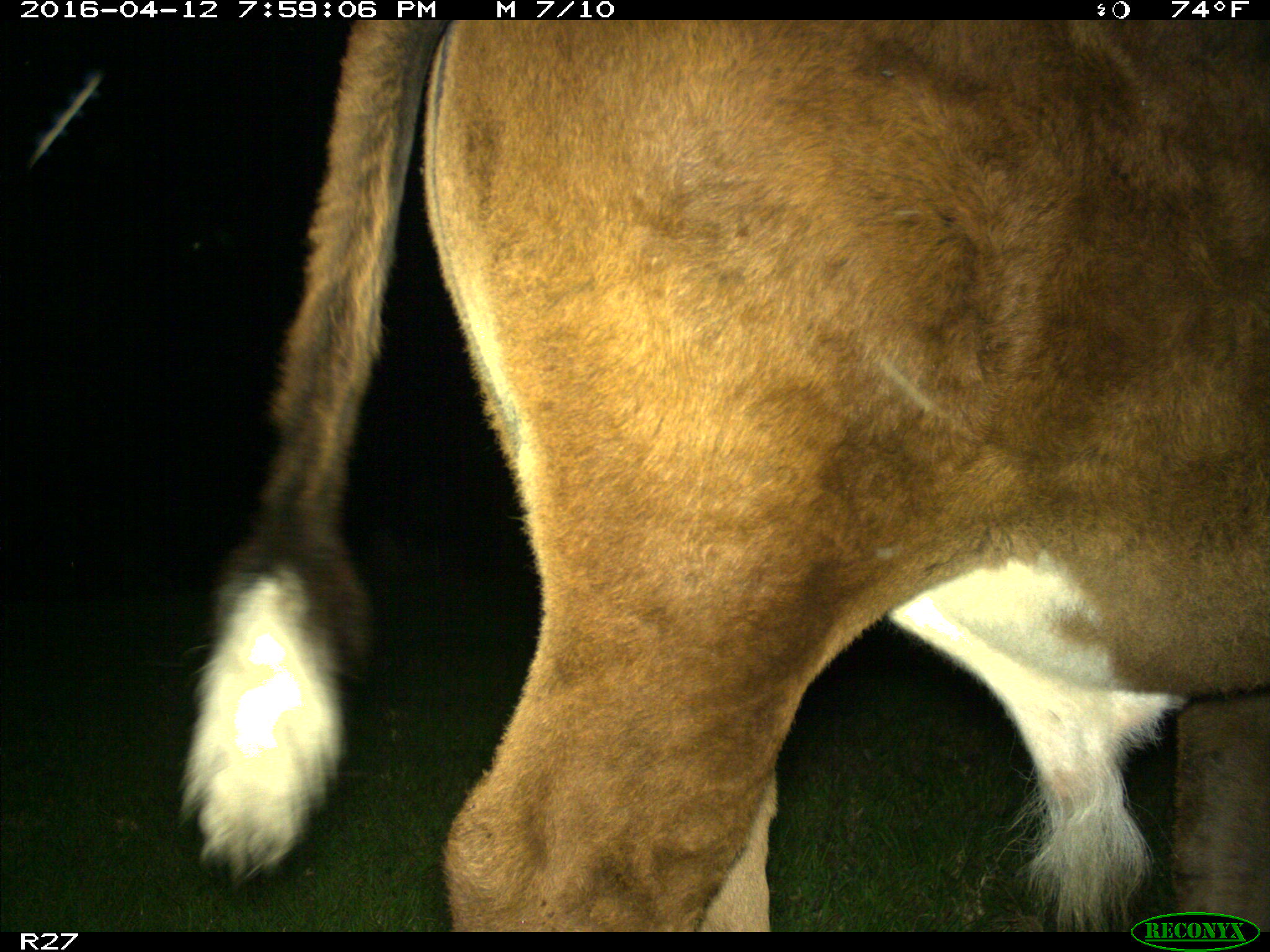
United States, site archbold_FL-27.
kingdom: Animalia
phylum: Chordata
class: Mammalia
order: Artiodactyla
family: Bovidae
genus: Bos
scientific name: Bos taurus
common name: domestic cow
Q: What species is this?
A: Bos taurus (domestic cow).